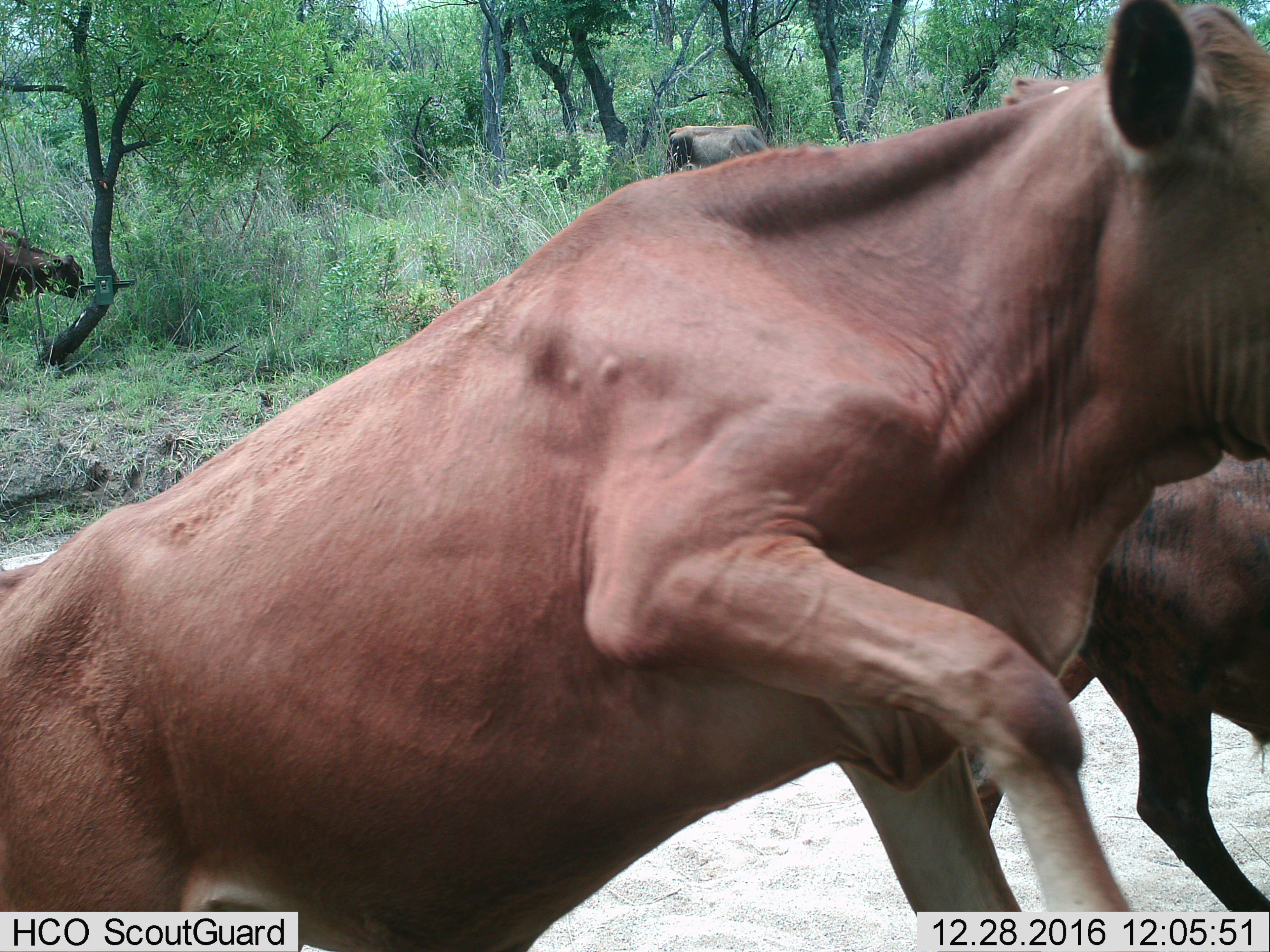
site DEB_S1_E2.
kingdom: Animalia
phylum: Chordata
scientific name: Vertebrata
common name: domestic animal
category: domesticanimal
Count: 4.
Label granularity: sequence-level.